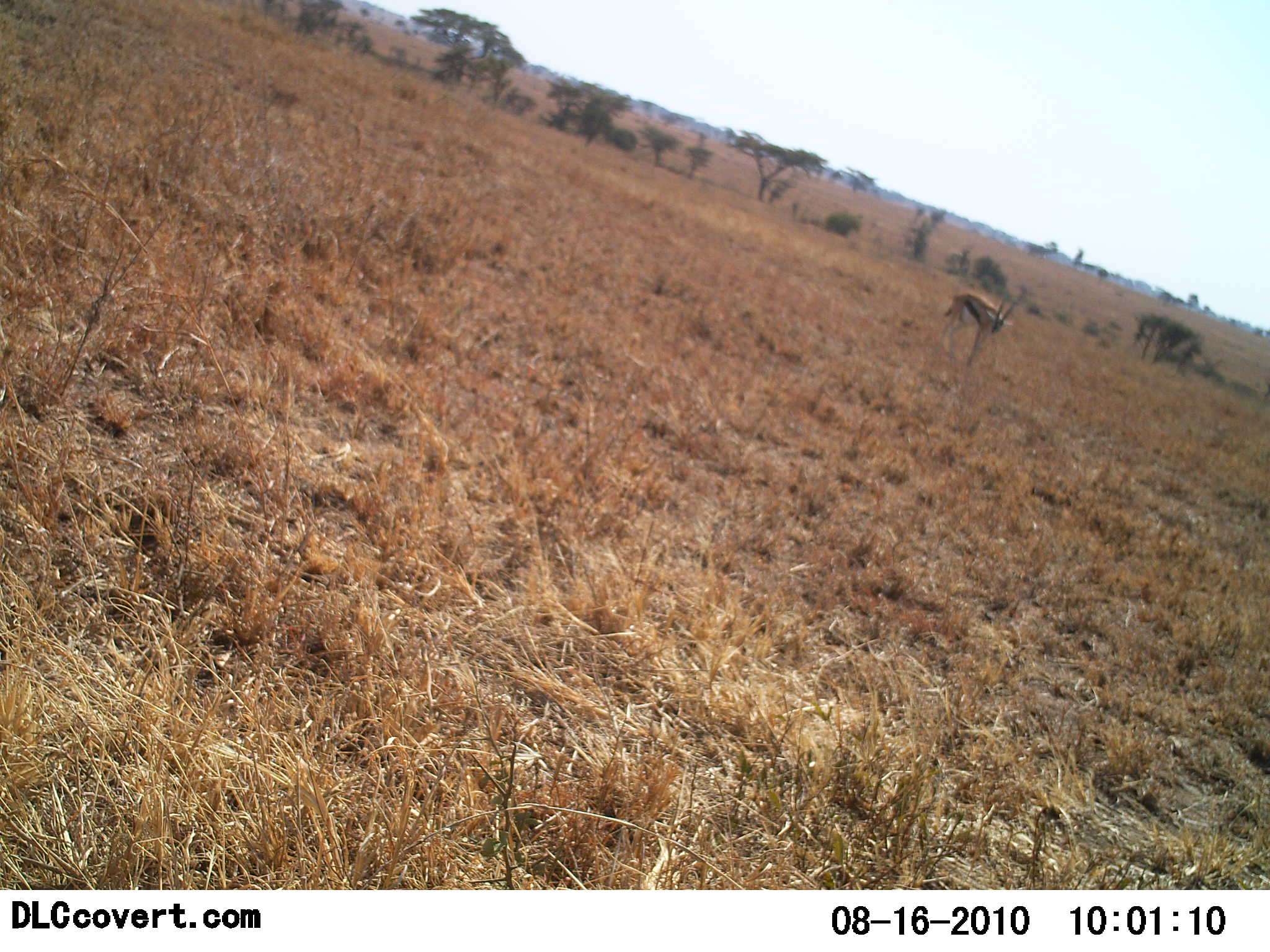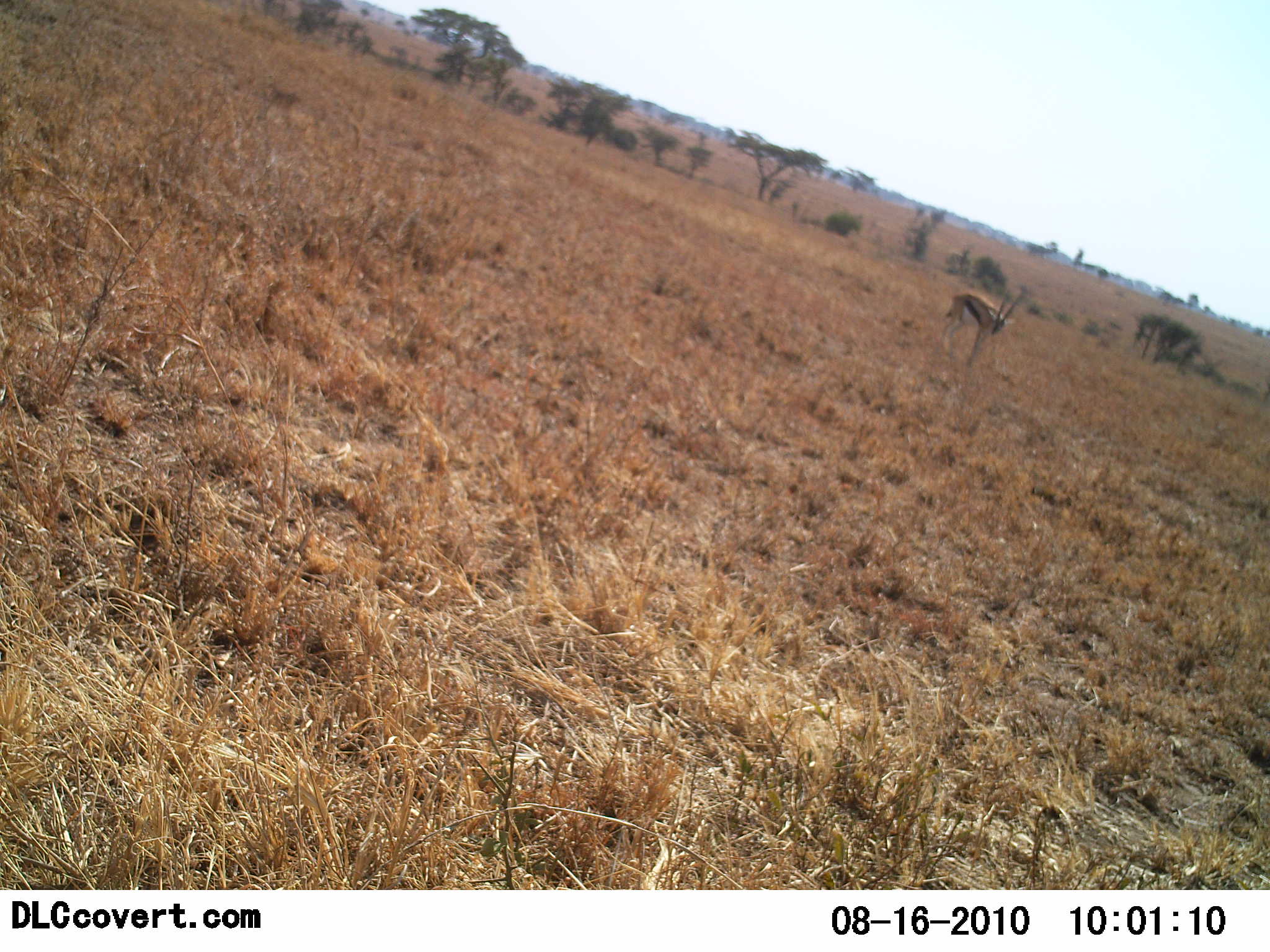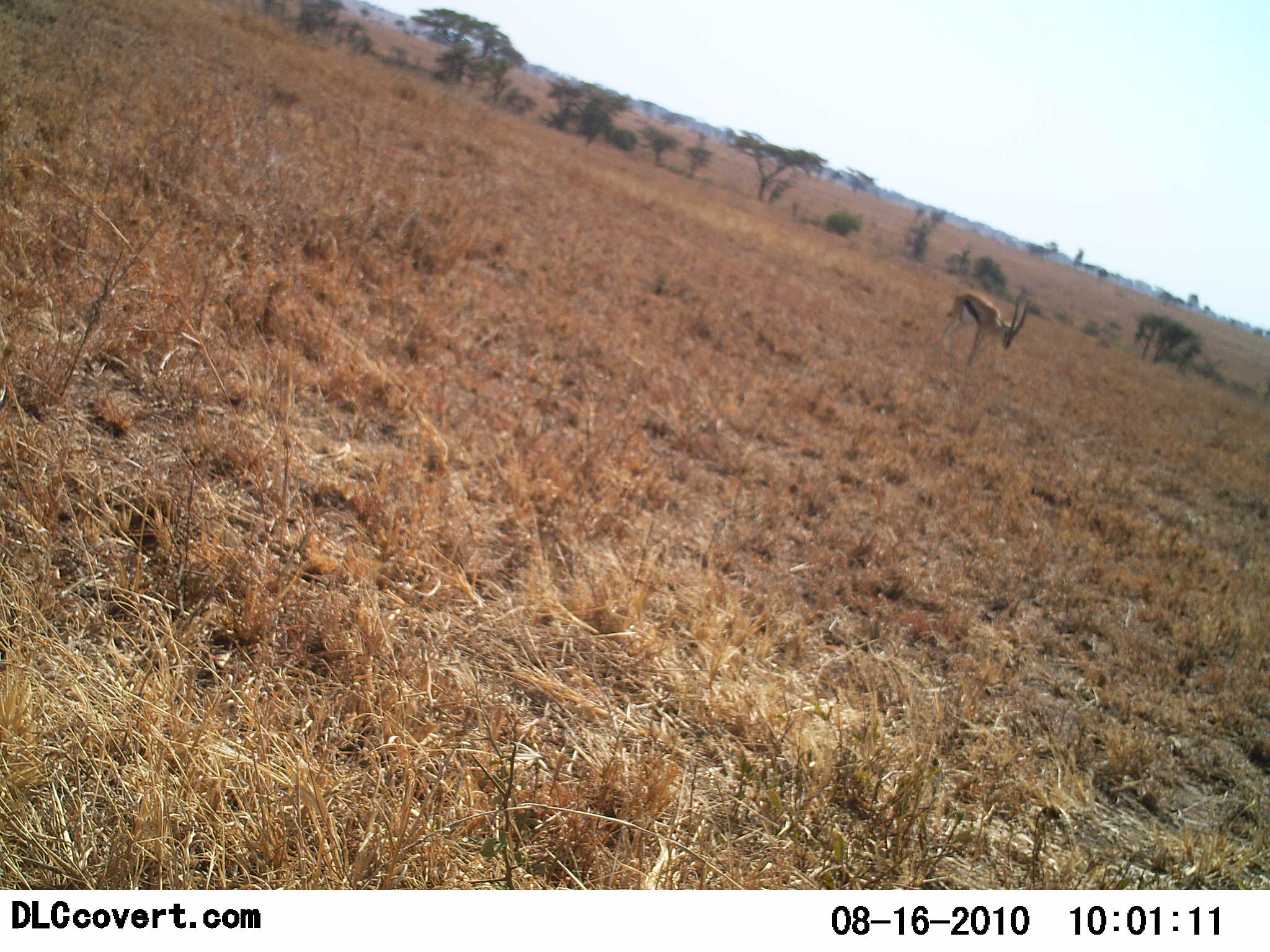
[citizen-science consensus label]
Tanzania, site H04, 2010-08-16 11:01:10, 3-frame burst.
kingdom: Animalia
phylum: Chordata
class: Mammalia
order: Artiodactyla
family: Bovidae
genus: Eudorcas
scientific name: Eudorcas thomsonii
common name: thomson's gazelle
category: gazellethomsons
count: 1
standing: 88%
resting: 0%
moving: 0%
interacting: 0%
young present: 0%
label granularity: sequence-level